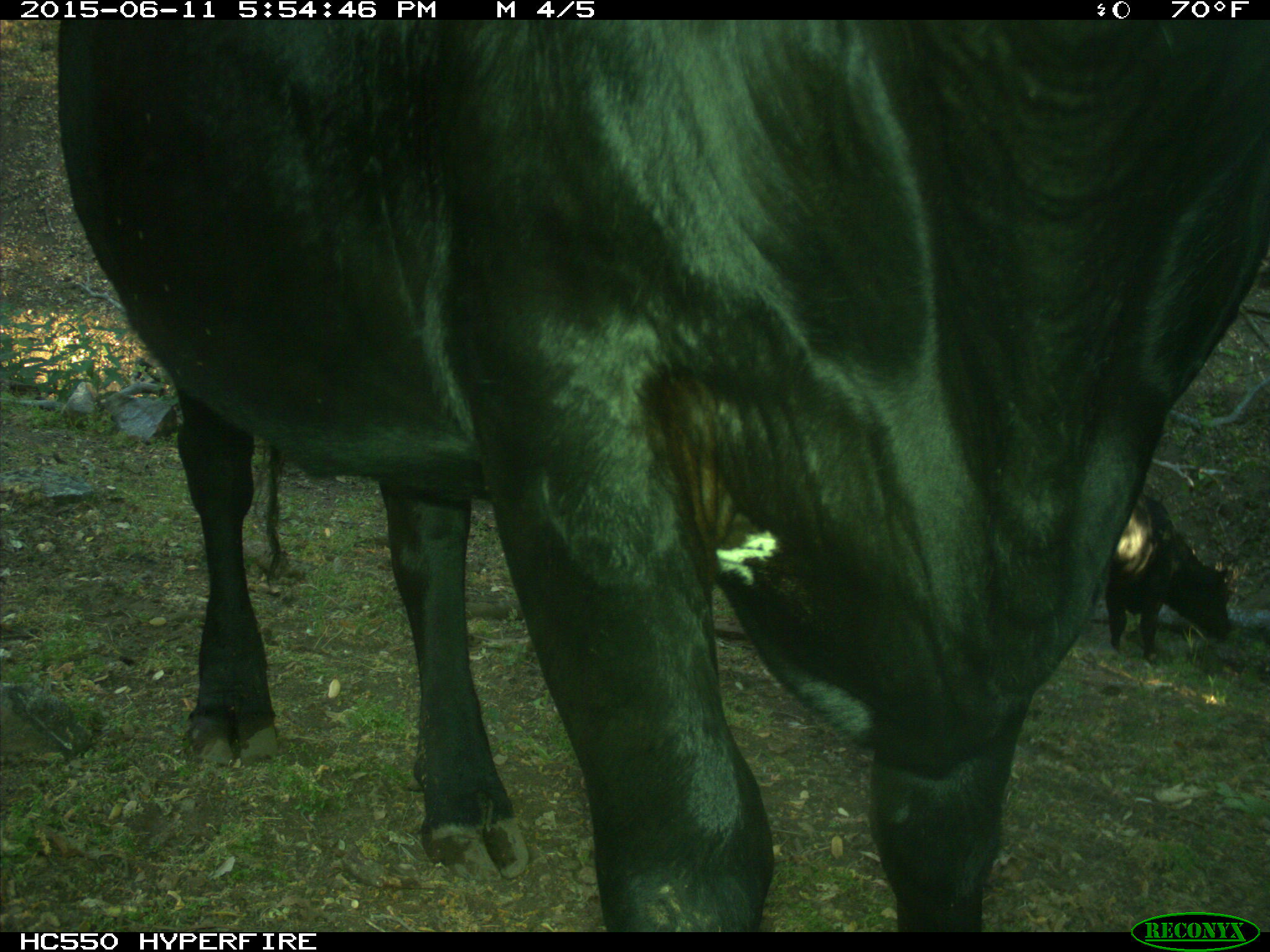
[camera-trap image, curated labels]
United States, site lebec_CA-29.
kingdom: Animalia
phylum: Chordata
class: Mammalia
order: Artiodactyla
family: Bovidae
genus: Bos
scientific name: Bos taurus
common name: domestic cow